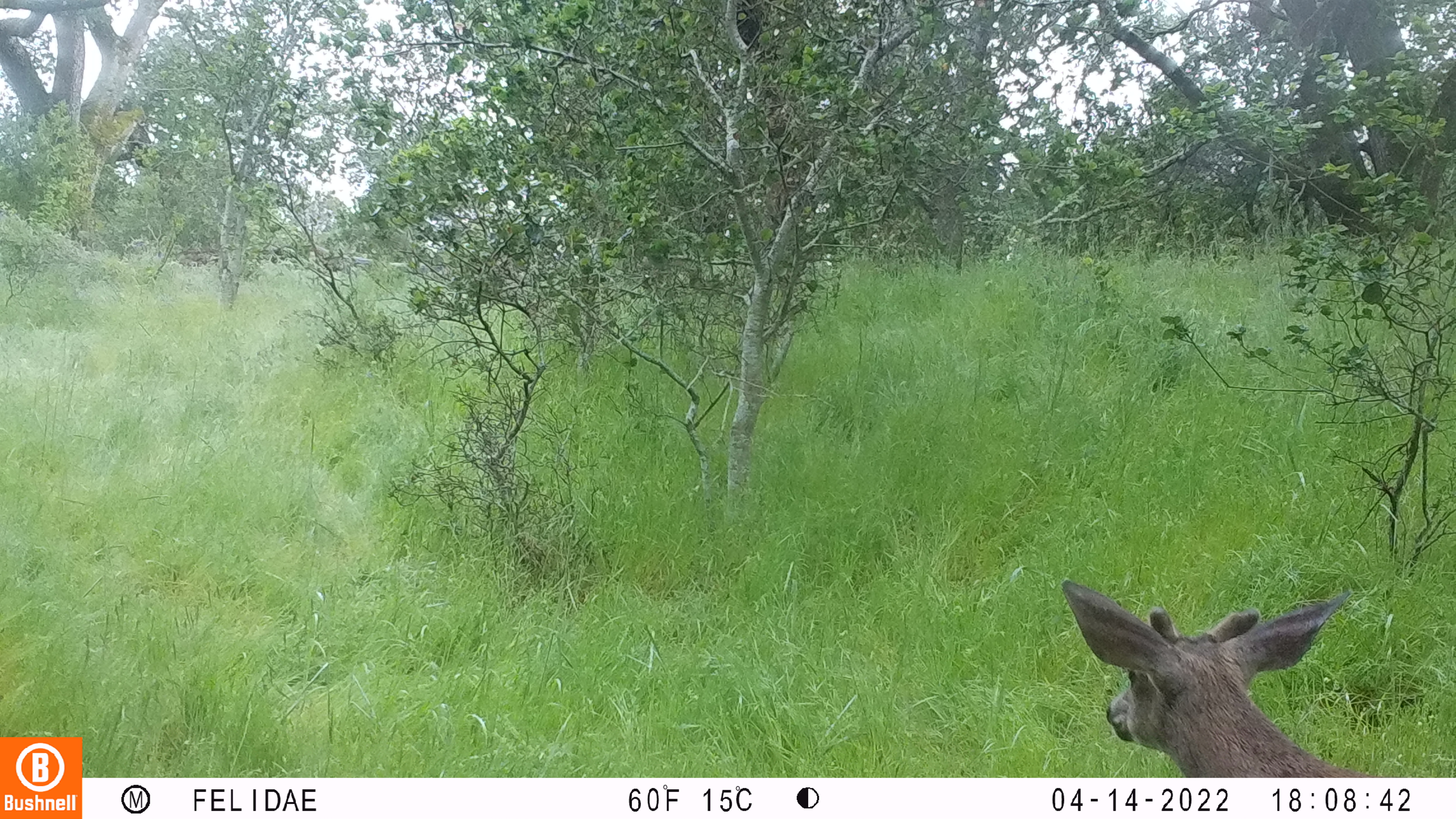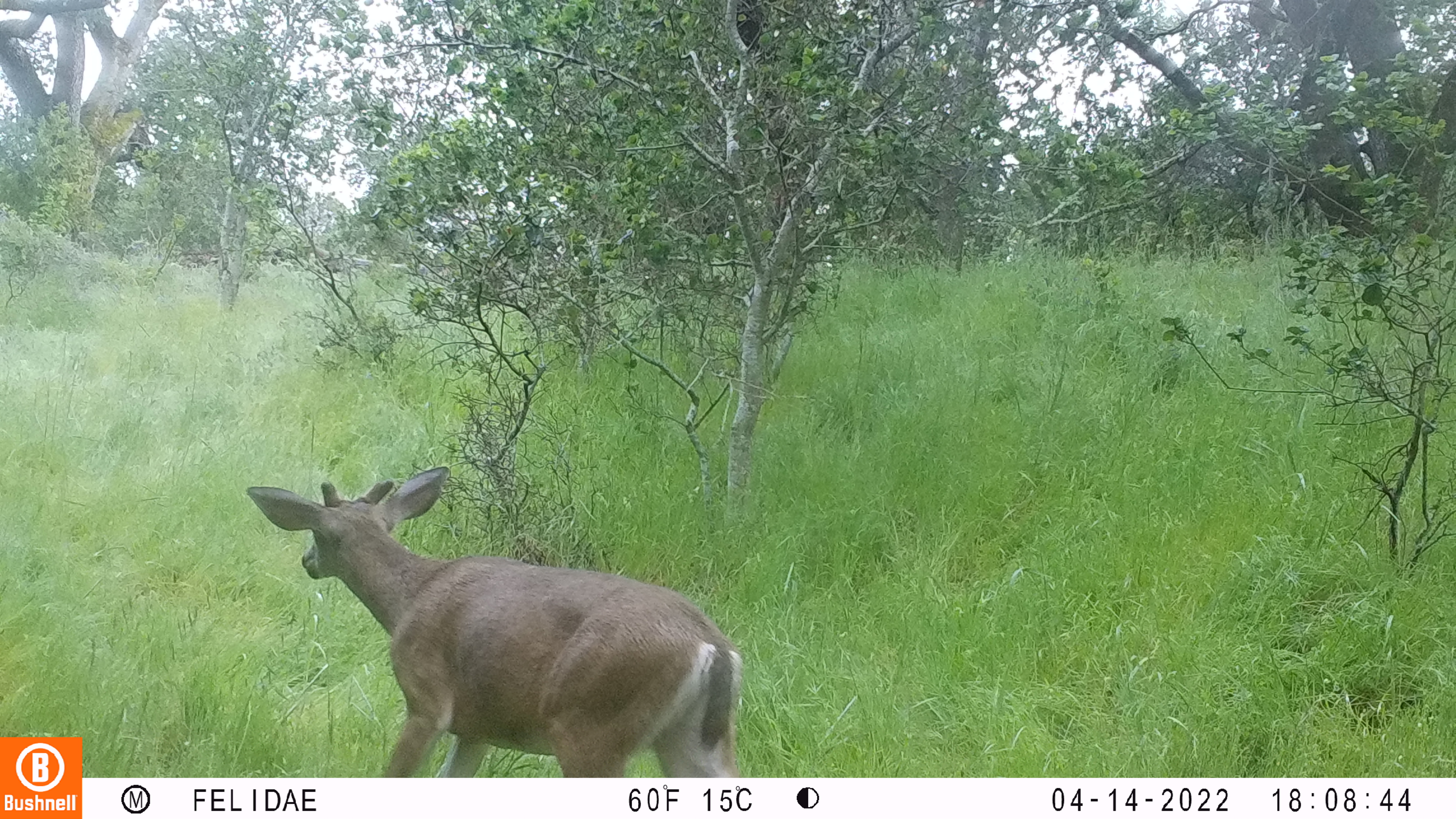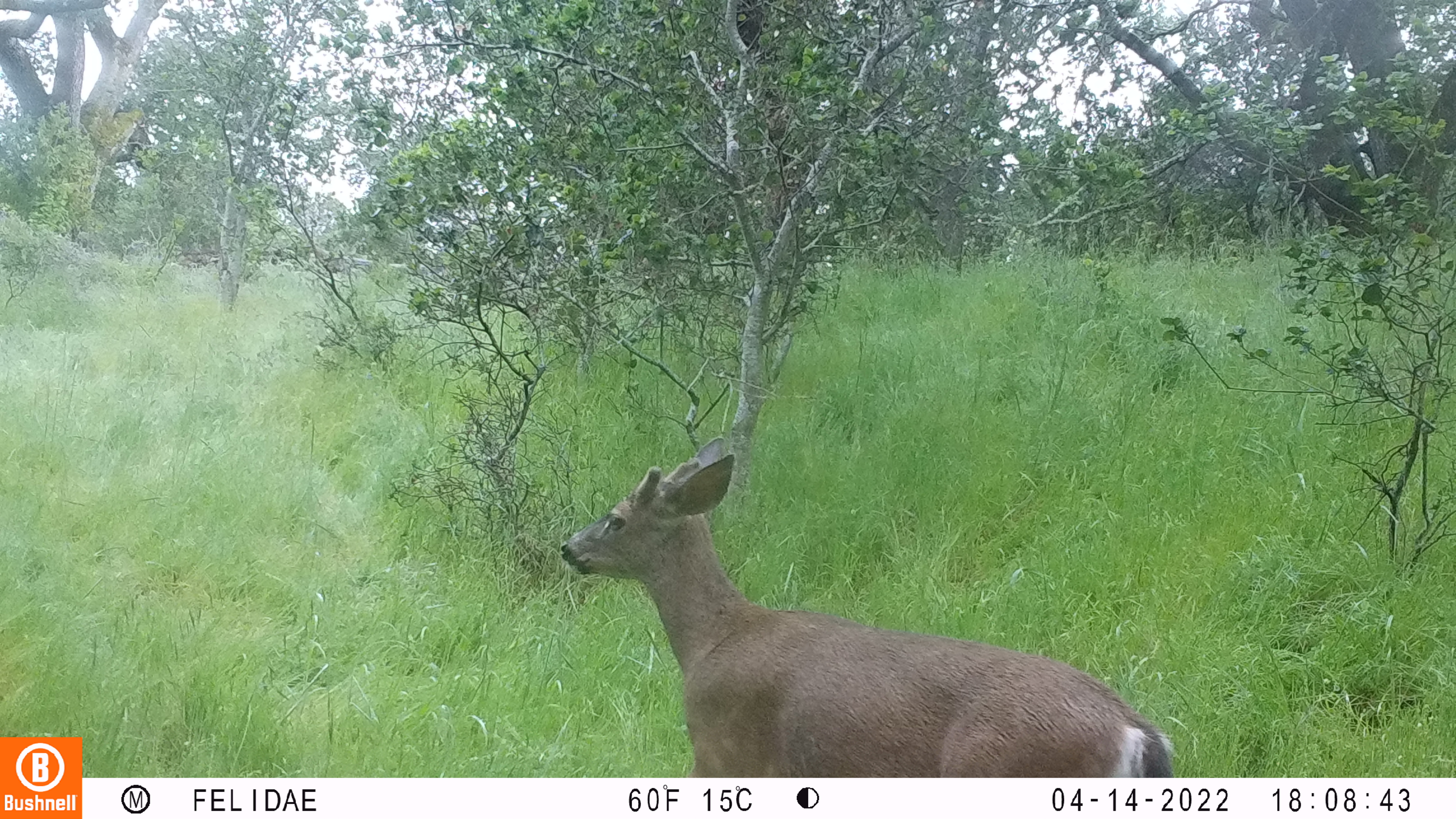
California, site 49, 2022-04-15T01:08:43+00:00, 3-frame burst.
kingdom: Animalia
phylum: Chordata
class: Mammalia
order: Artiodactyla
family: Cervidae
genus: Odocoileus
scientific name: Odocoileus hemionus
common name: mule deer